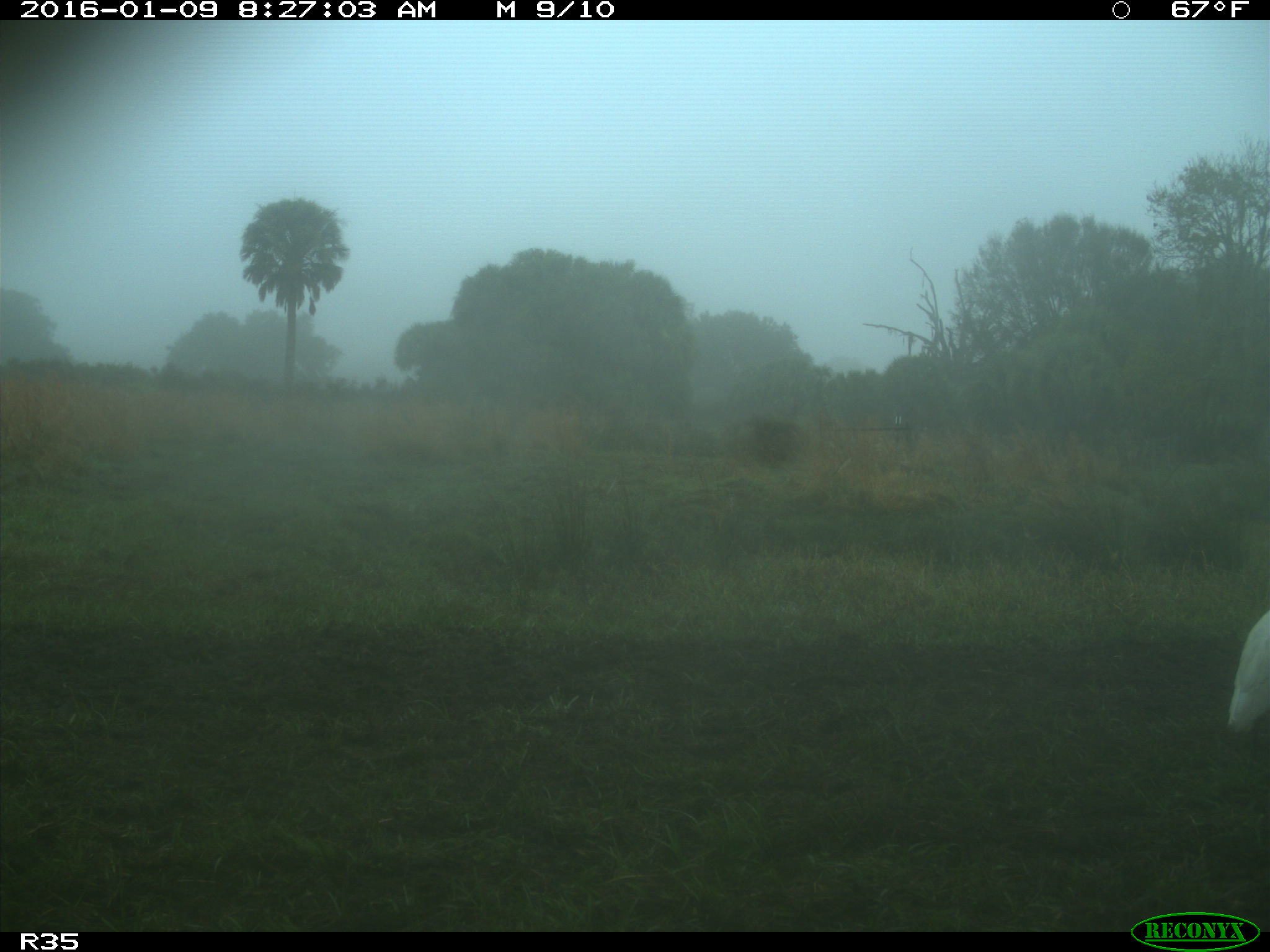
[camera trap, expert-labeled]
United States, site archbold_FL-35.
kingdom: Animalia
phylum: Chordata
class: Aves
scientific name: Aves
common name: birds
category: unidentified bird